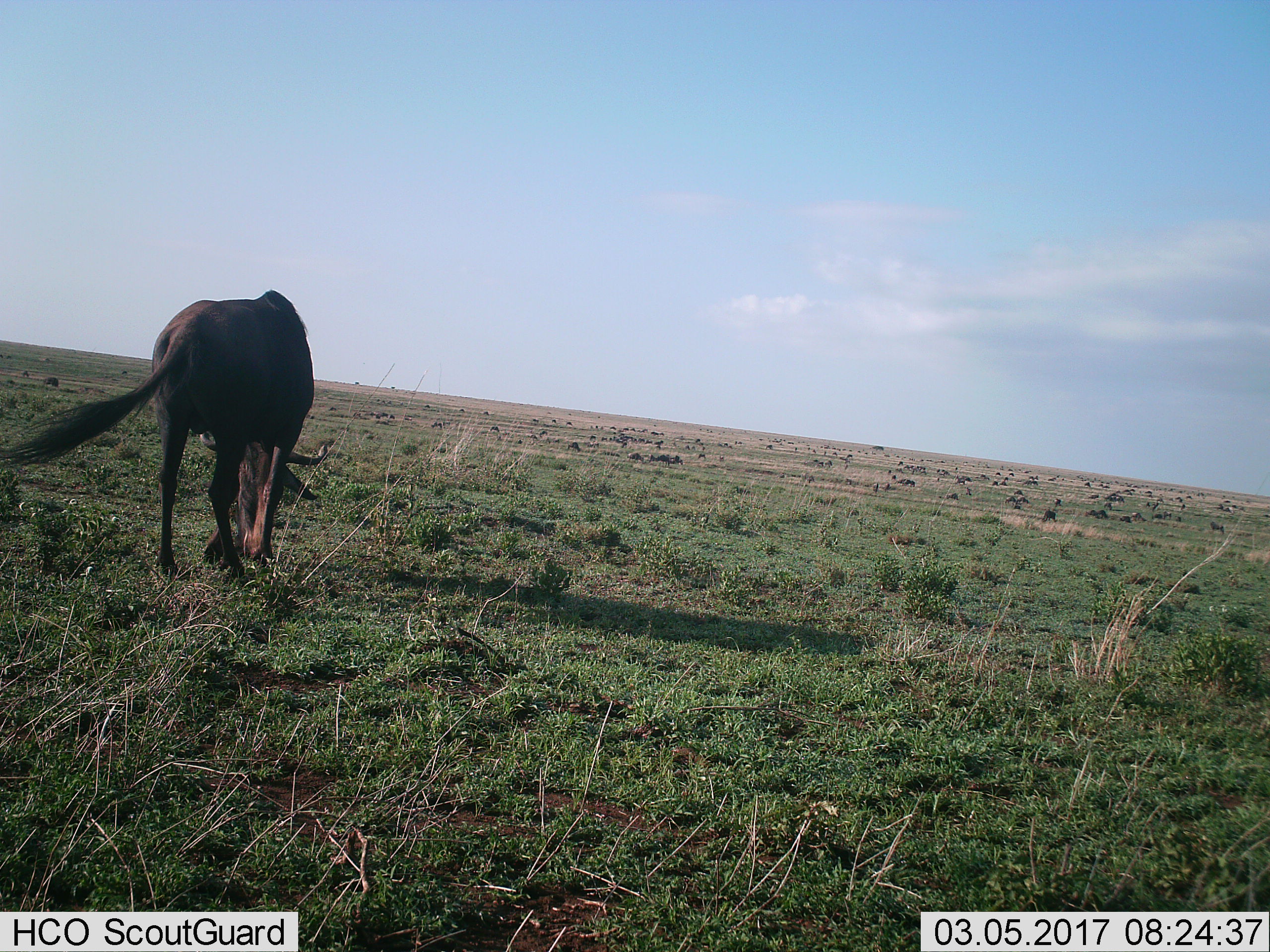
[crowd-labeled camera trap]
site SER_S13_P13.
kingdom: Animalia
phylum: Chordata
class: Mammalia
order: Artiodactyla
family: Bovidae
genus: Connochaetes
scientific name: Connochaetes taurinus taurinus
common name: blue wildebeest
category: wildebeestblue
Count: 11-50.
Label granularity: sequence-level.